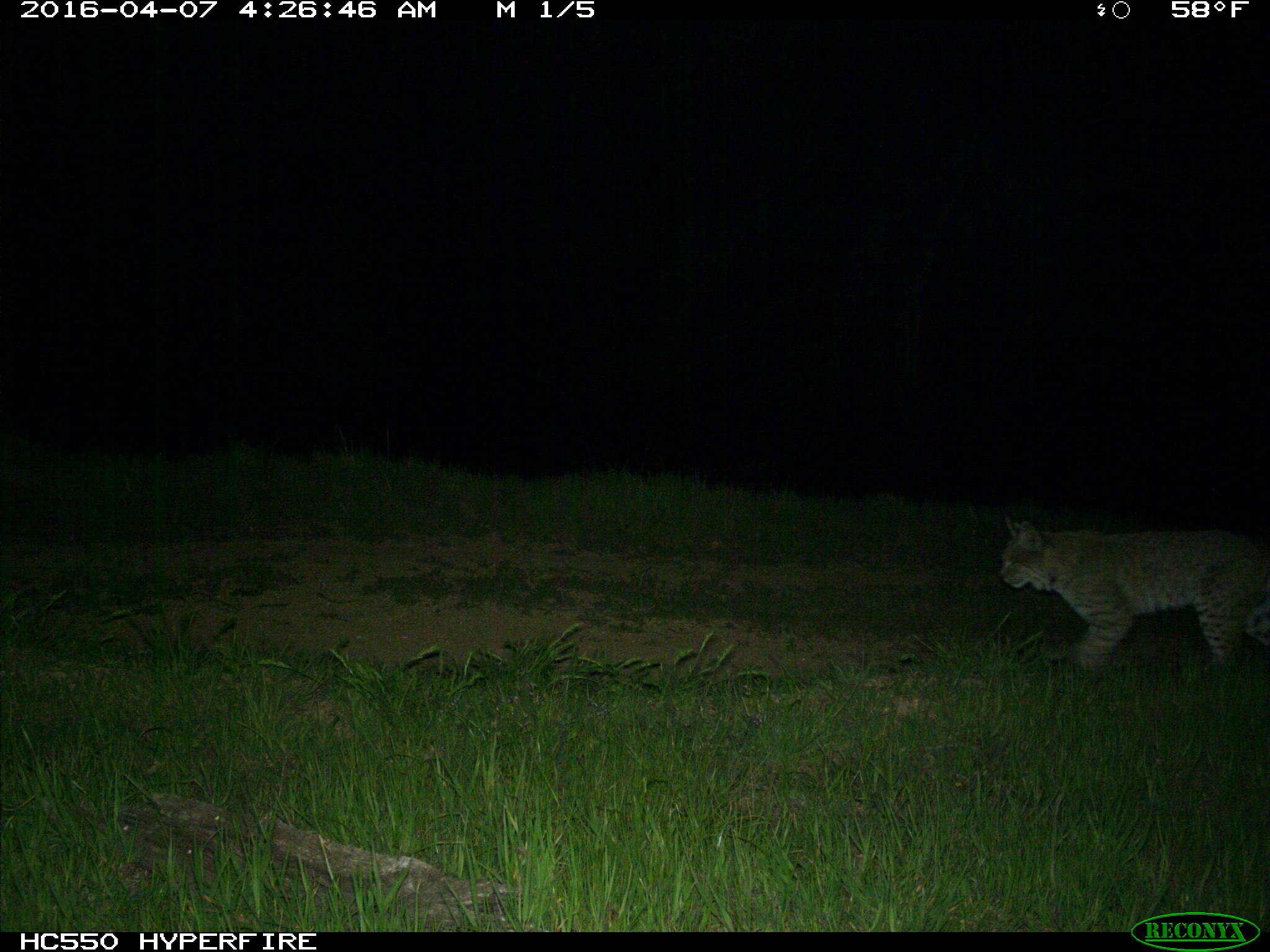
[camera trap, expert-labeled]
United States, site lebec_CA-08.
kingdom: Animalia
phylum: Chordata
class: Mammalia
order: Carnivora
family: Felidae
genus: Lynx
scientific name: Lynx rufus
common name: bobcat